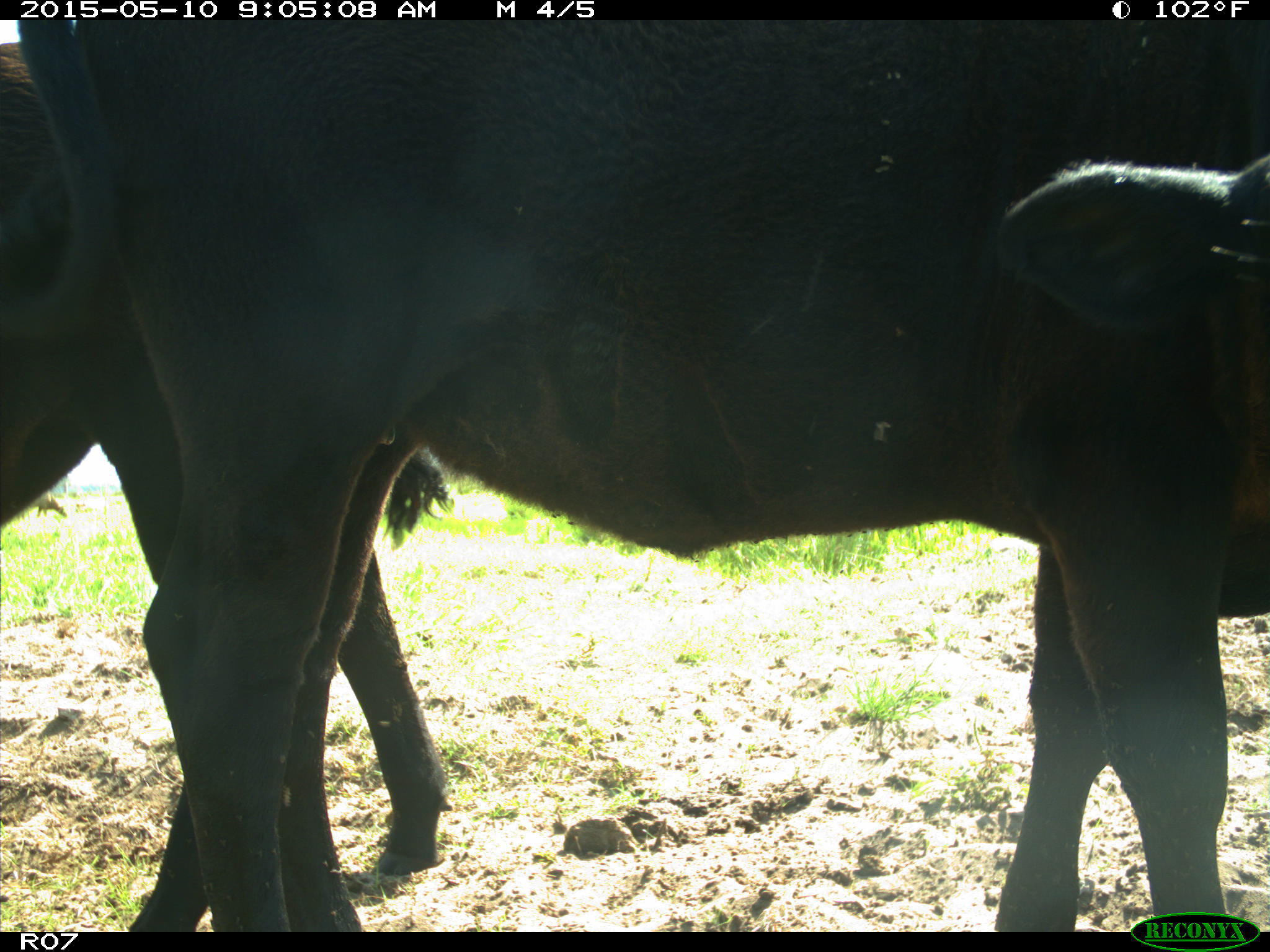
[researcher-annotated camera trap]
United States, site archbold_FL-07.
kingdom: Animalia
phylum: Chordata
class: Mammalia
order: Artiodactyla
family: Bovidae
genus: Bos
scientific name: Bos taurus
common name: domestic cow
Bos taurus (domestic cow).